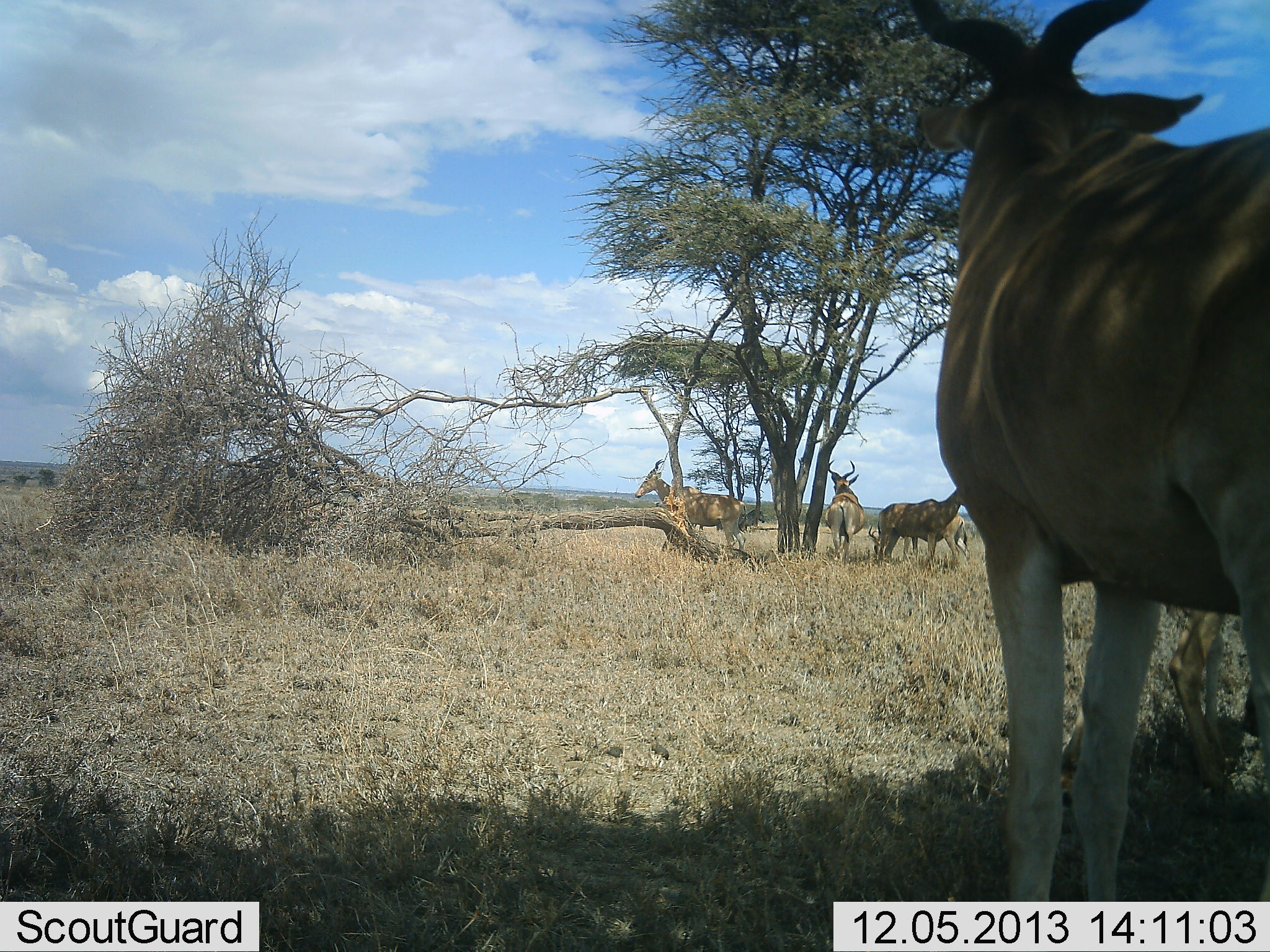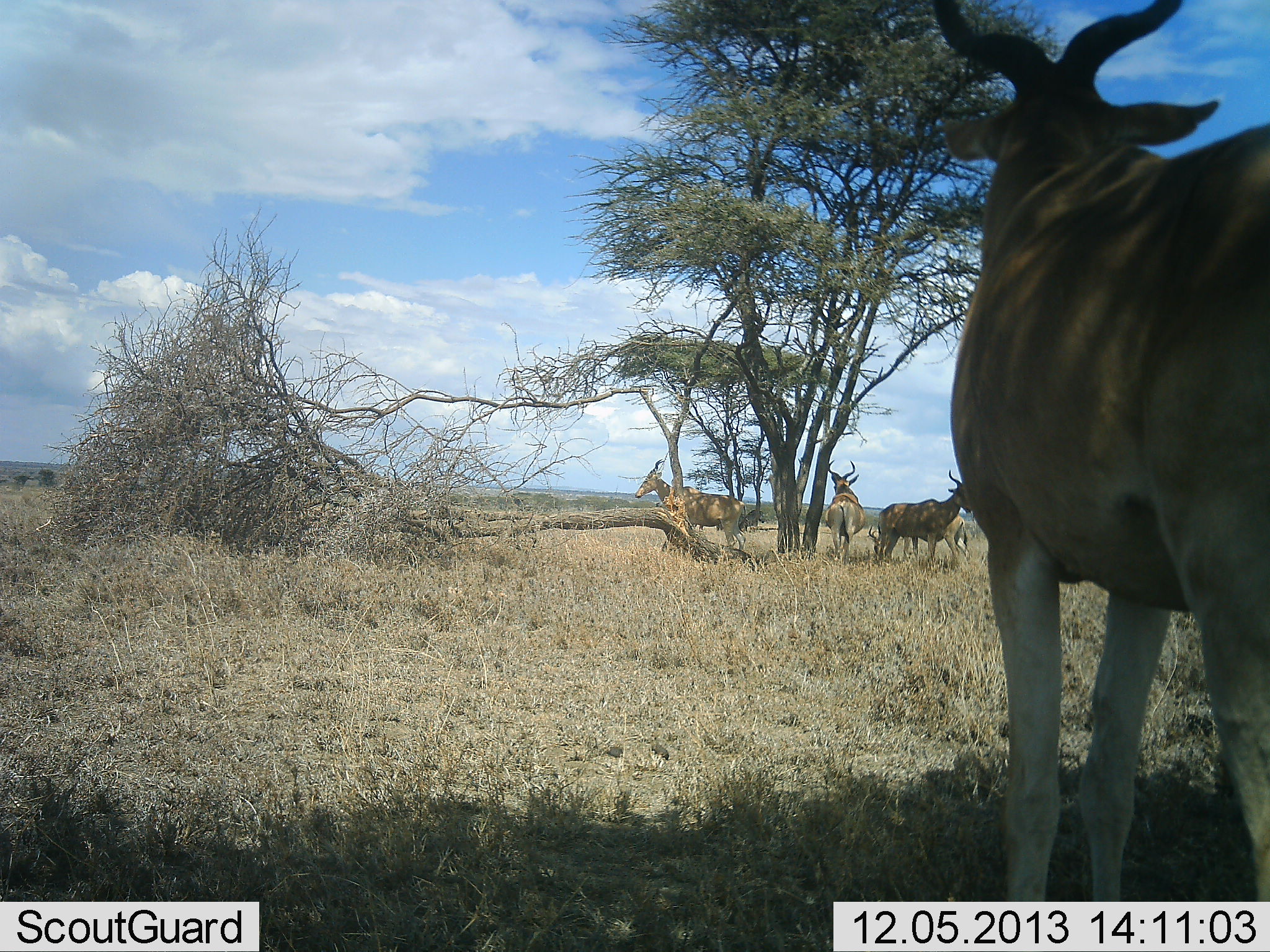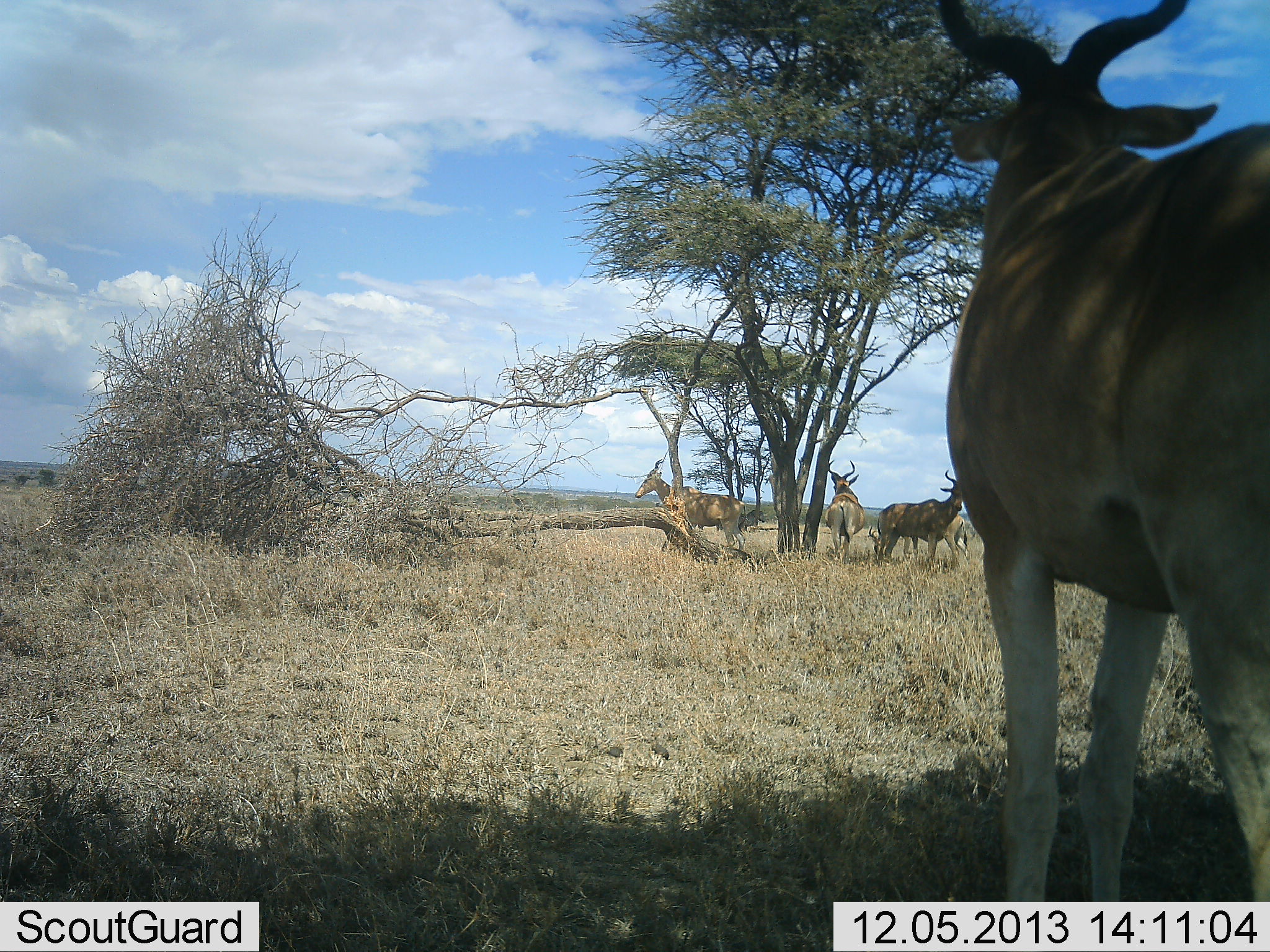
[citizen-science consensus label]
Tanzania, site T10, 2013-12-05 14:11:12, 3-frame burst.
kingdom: Animalia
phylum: Chordata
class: Mammalia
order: Artiodactyla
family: Bovidae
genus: Alcelaphus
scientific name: Alcelaphus buselaphus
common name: hartebeest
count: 5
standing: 90%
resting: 10%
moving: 0%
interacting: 0%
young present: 10%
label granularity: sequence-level